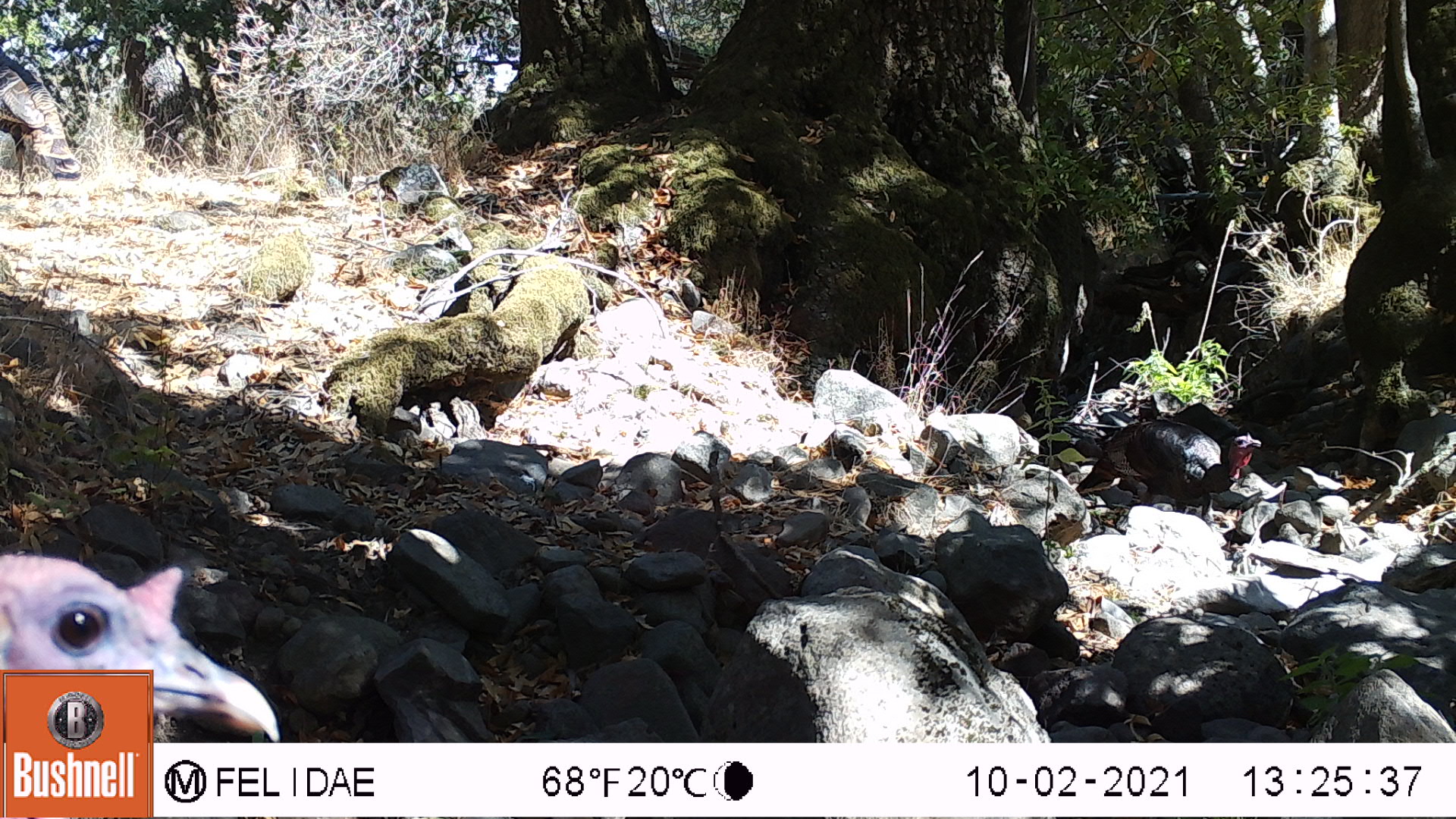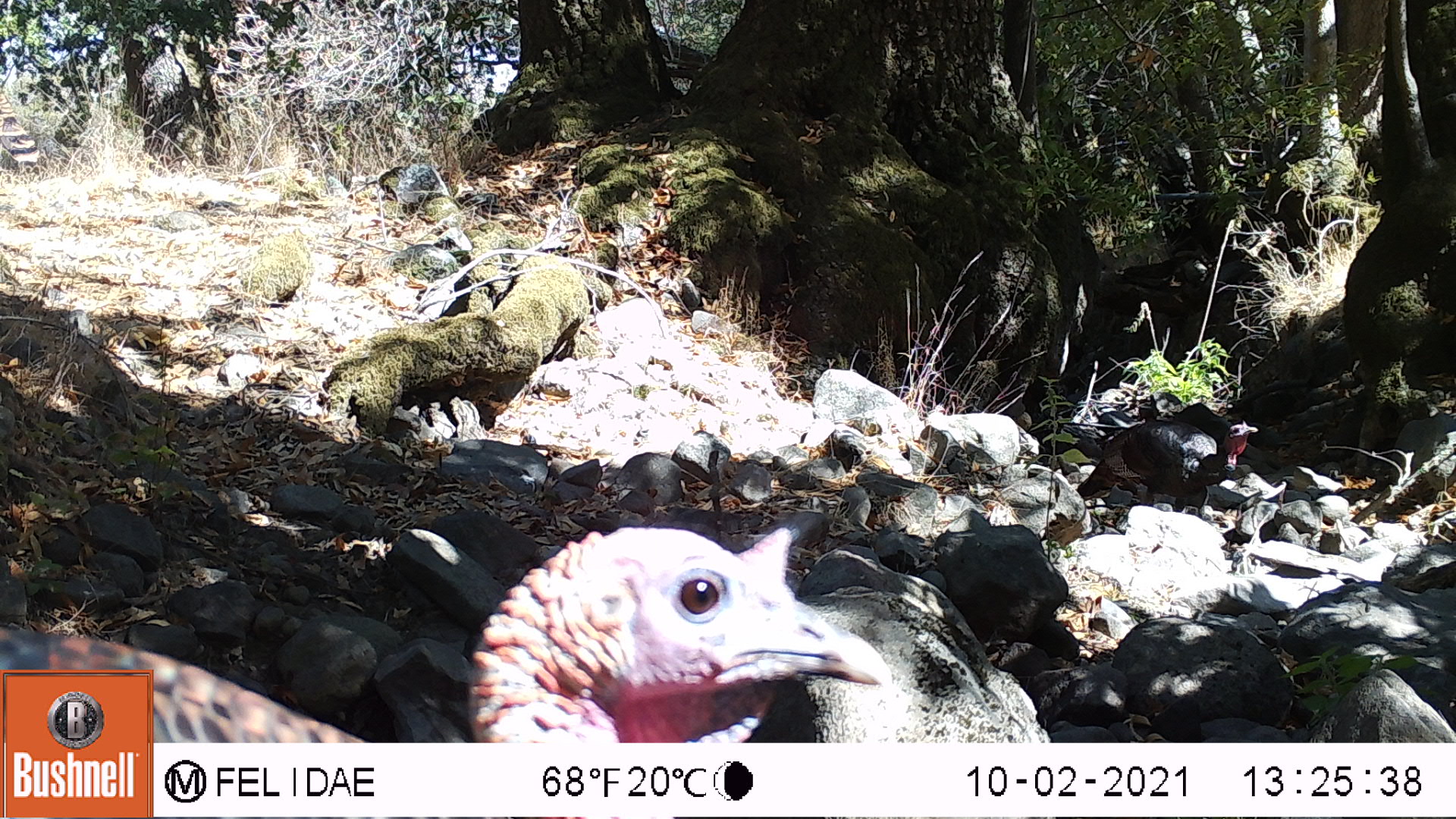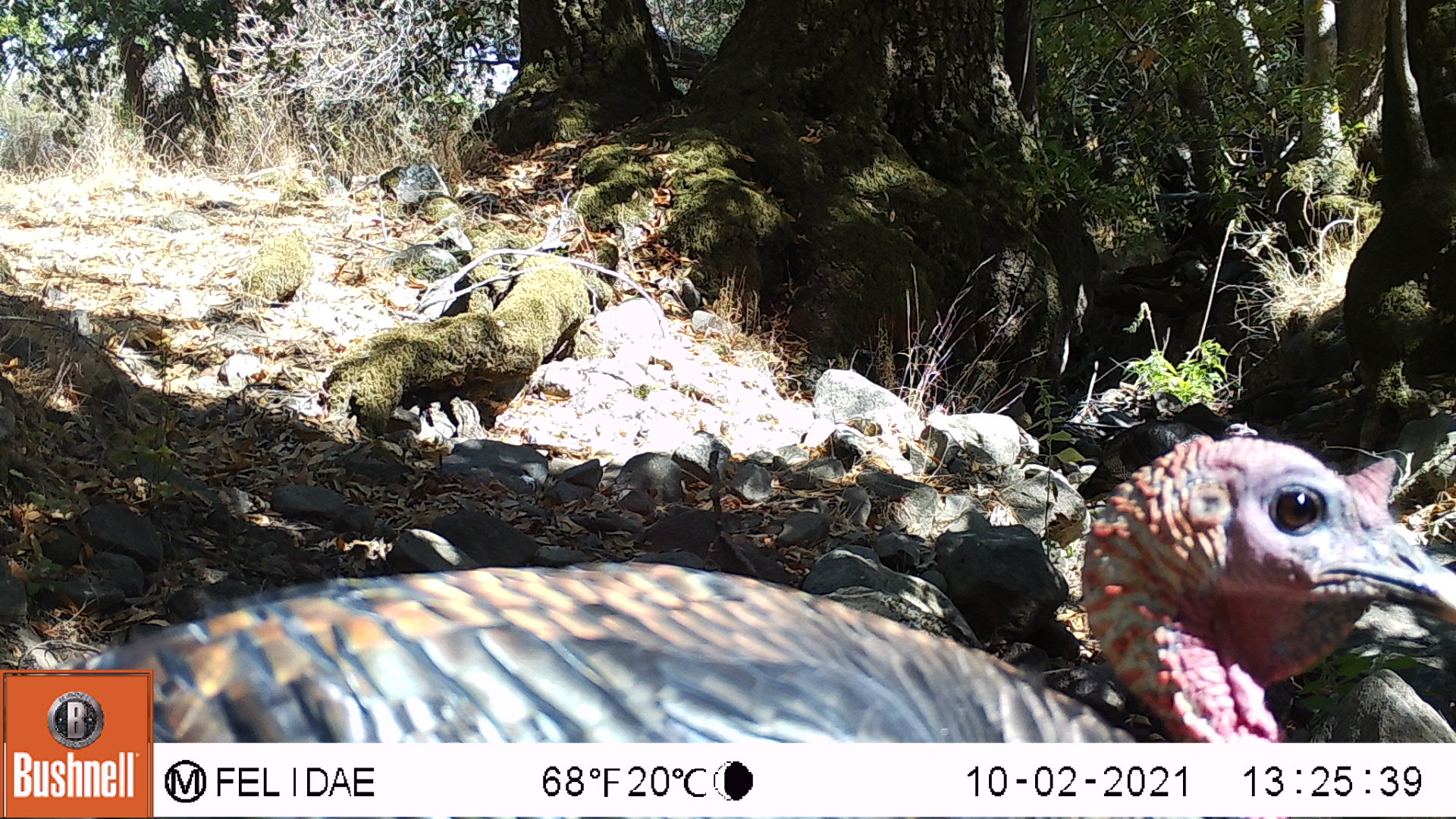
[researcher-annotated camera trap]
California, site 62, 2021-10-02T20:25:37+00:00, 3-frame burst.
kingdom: Animalia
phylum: Chordata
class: Aves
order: Galliformes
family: Phasianidae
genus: Meleagris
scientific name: Meleagris gallopavo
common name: turkey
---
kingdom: Animalia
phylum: Chordata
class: Aves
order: Cathartiformes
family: Cathartidae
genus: Cathartes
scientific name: Cathartes aura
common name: turkey vulture